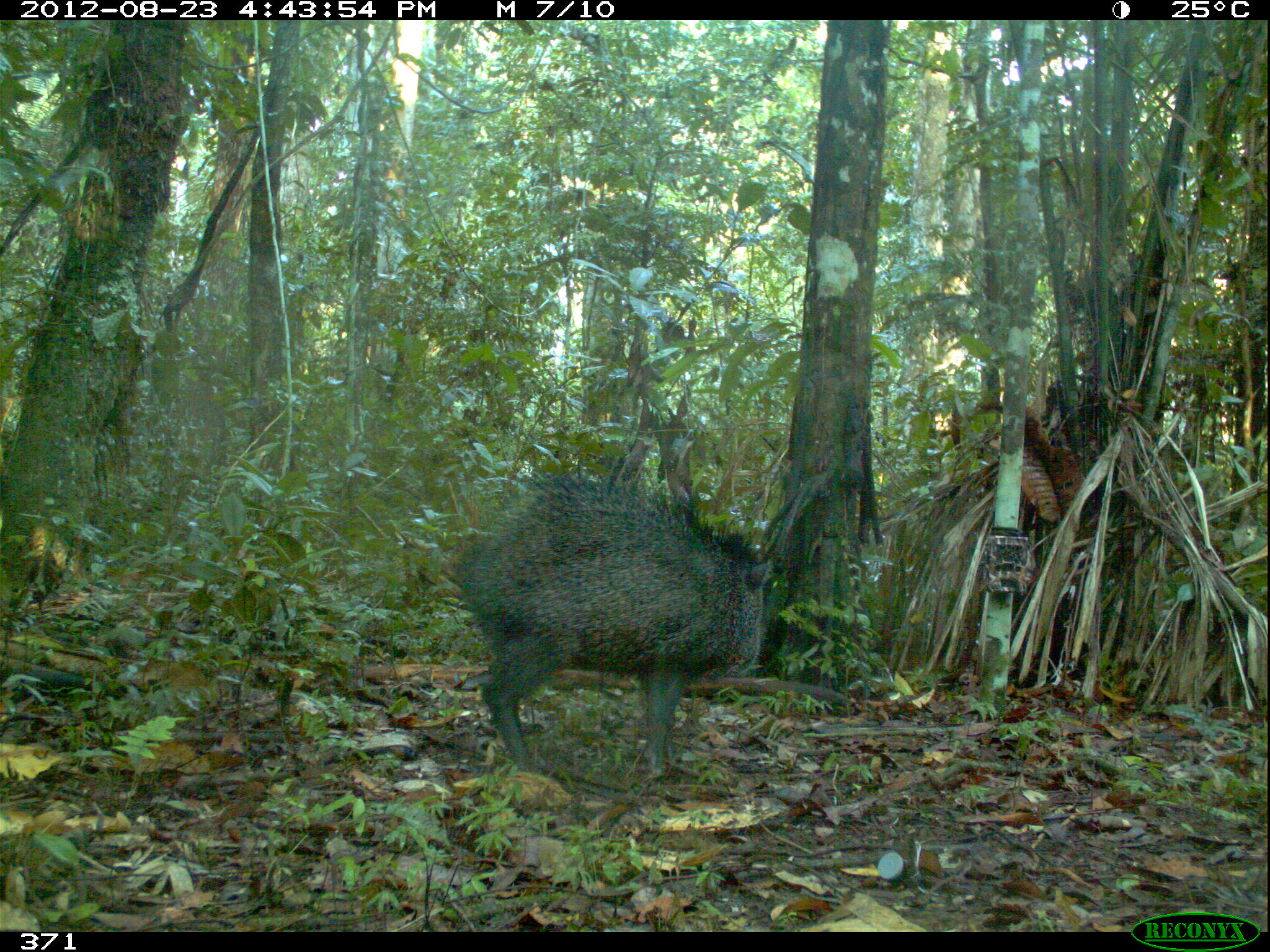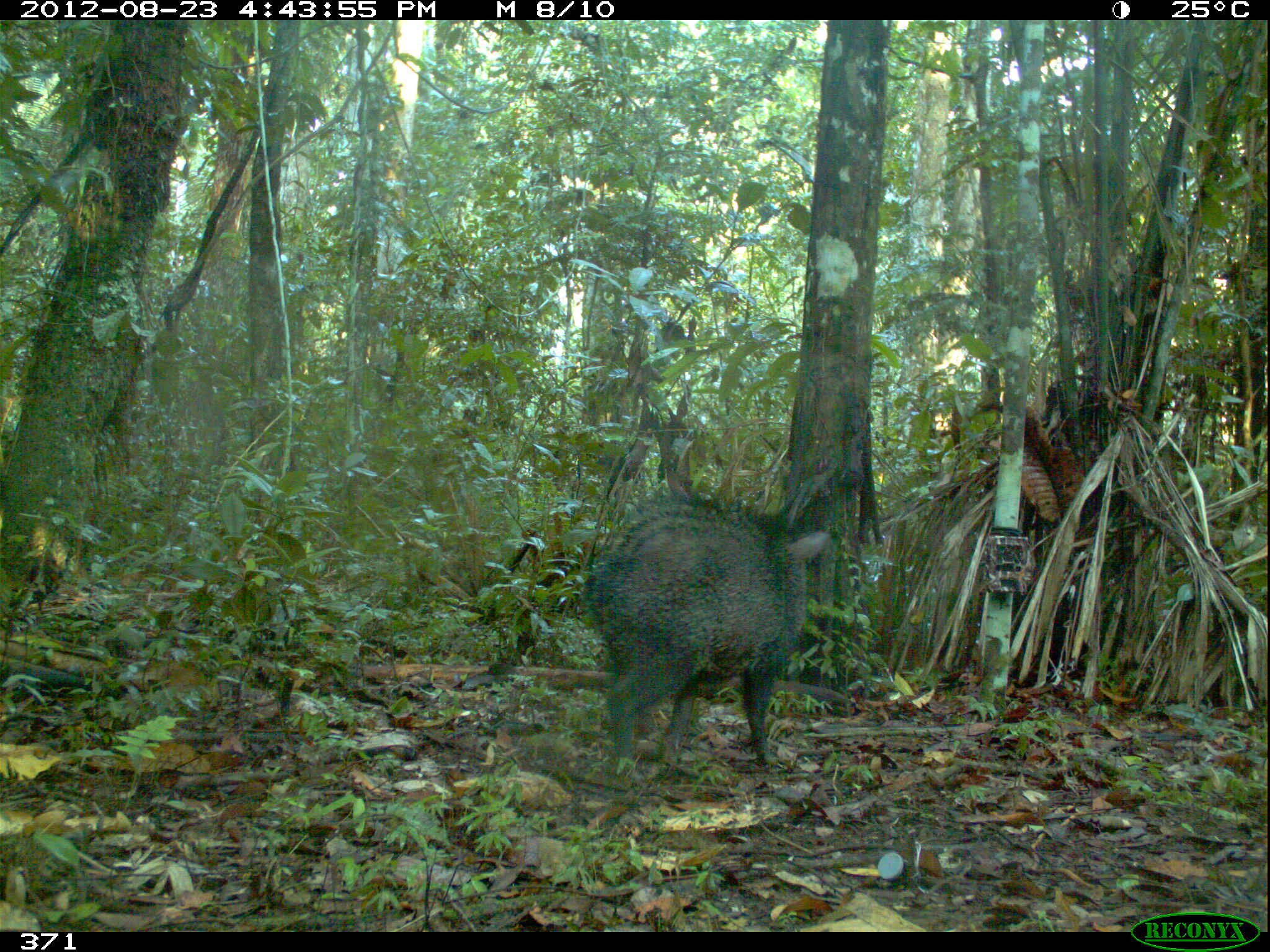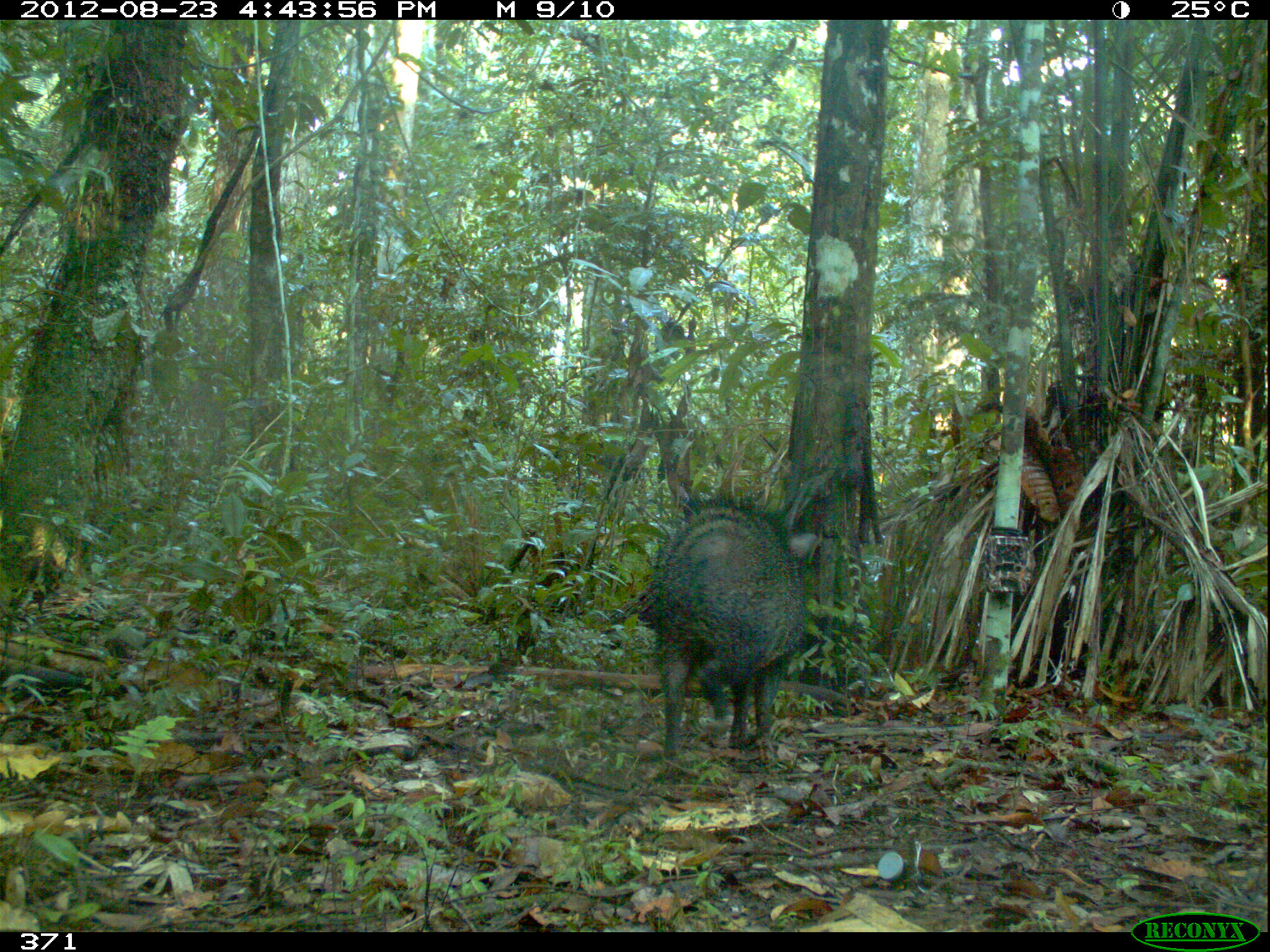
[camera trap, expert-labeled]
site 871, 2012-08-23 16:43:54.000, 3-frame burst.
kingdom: Animalia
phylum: Chordata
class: Mammalia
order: Artiodactyla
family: Tayassuidae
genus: Pecari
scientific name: Pecari tajacu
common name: collared peccary